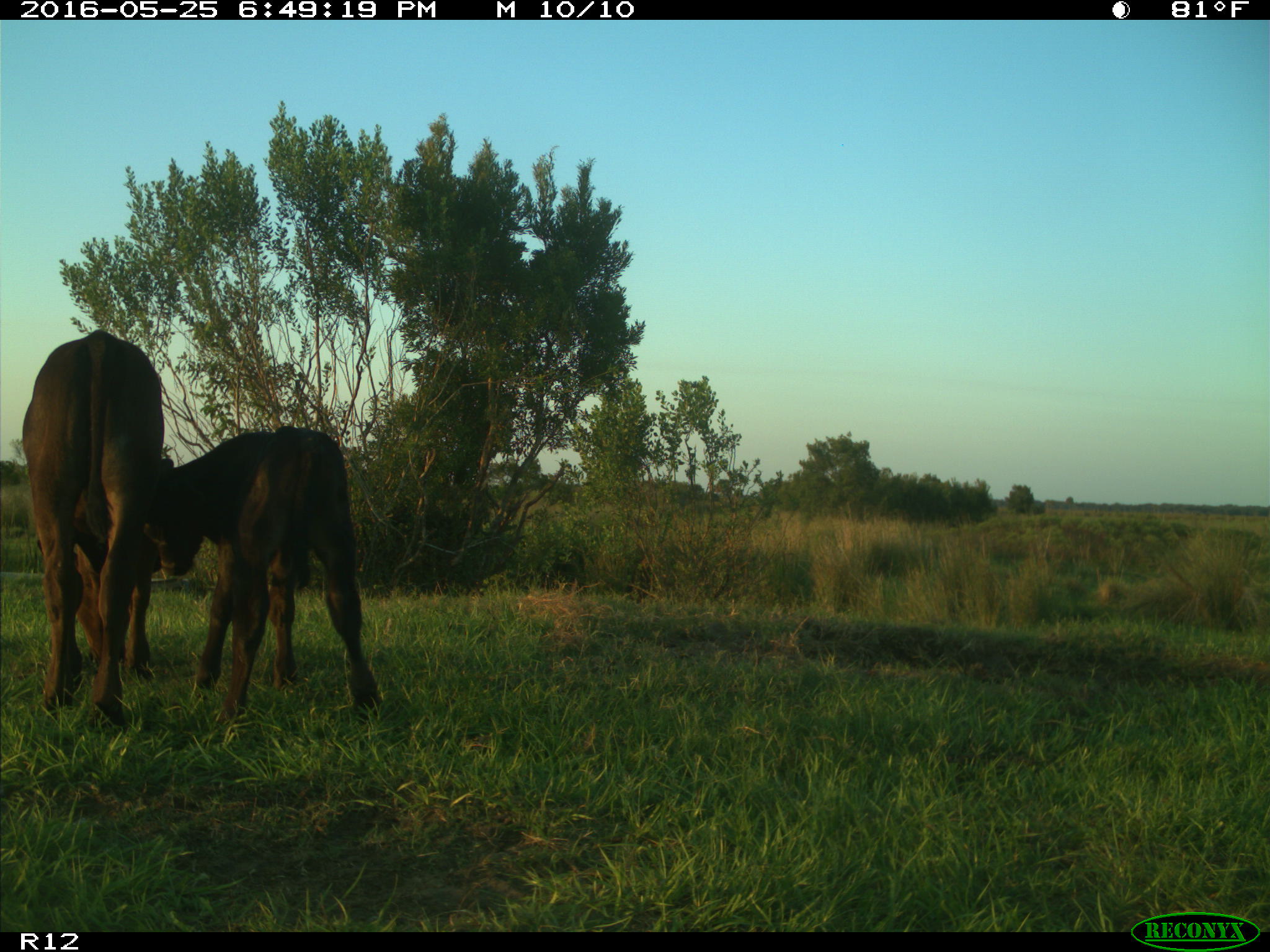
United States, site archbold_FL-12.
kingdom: Animalia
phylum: Chordata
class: Mammalia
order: Artiodactyla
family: Bovidae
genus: Bos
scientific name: Bos taurus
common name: domestic cow